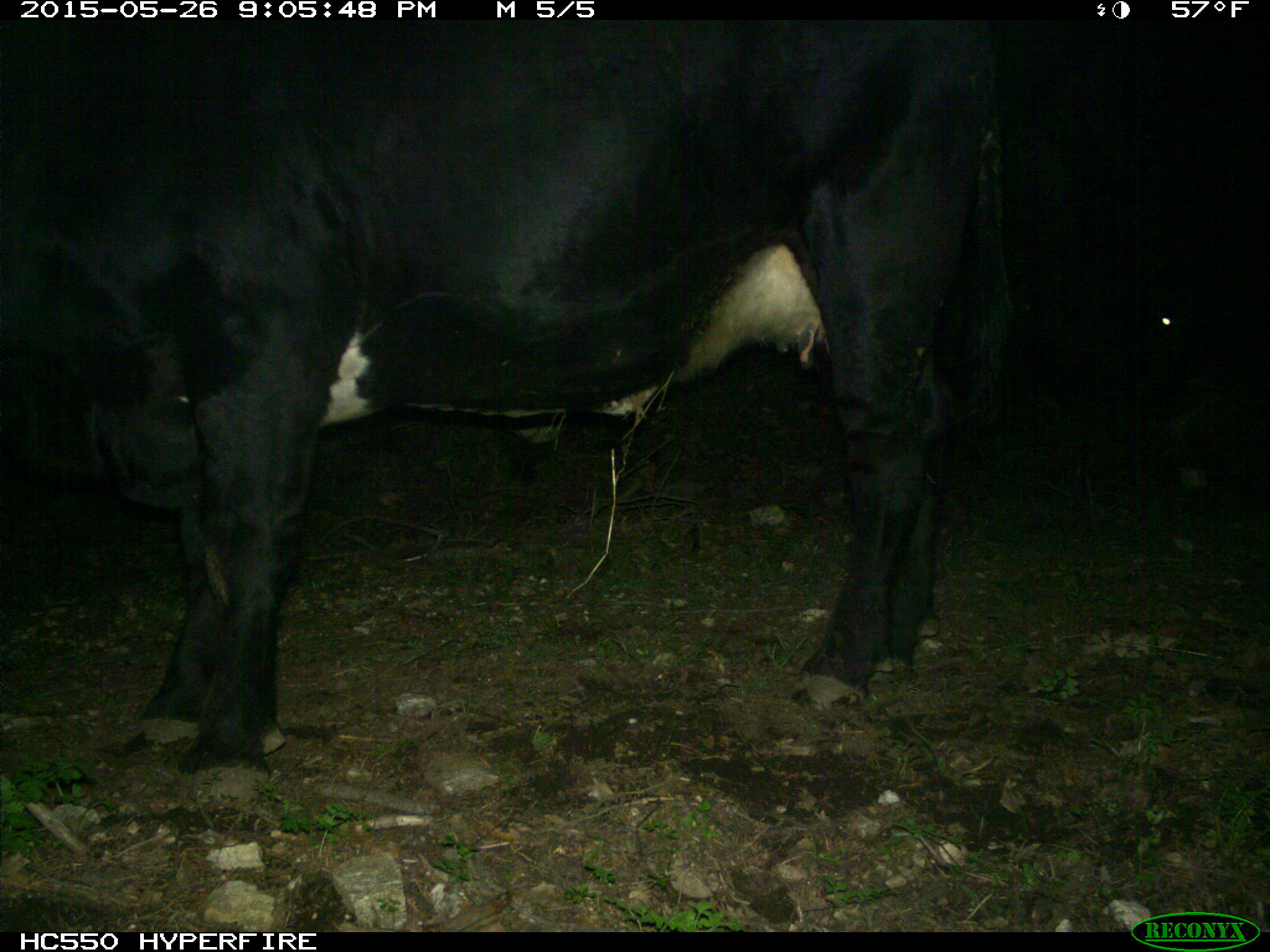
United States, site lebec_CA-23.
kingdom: Animalia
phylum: Chordata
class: Mammalia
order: Artiodactyla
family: Bovidae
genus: Bos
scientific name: Bos taurus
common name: domestic cow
Bos taurus (domestic cow).